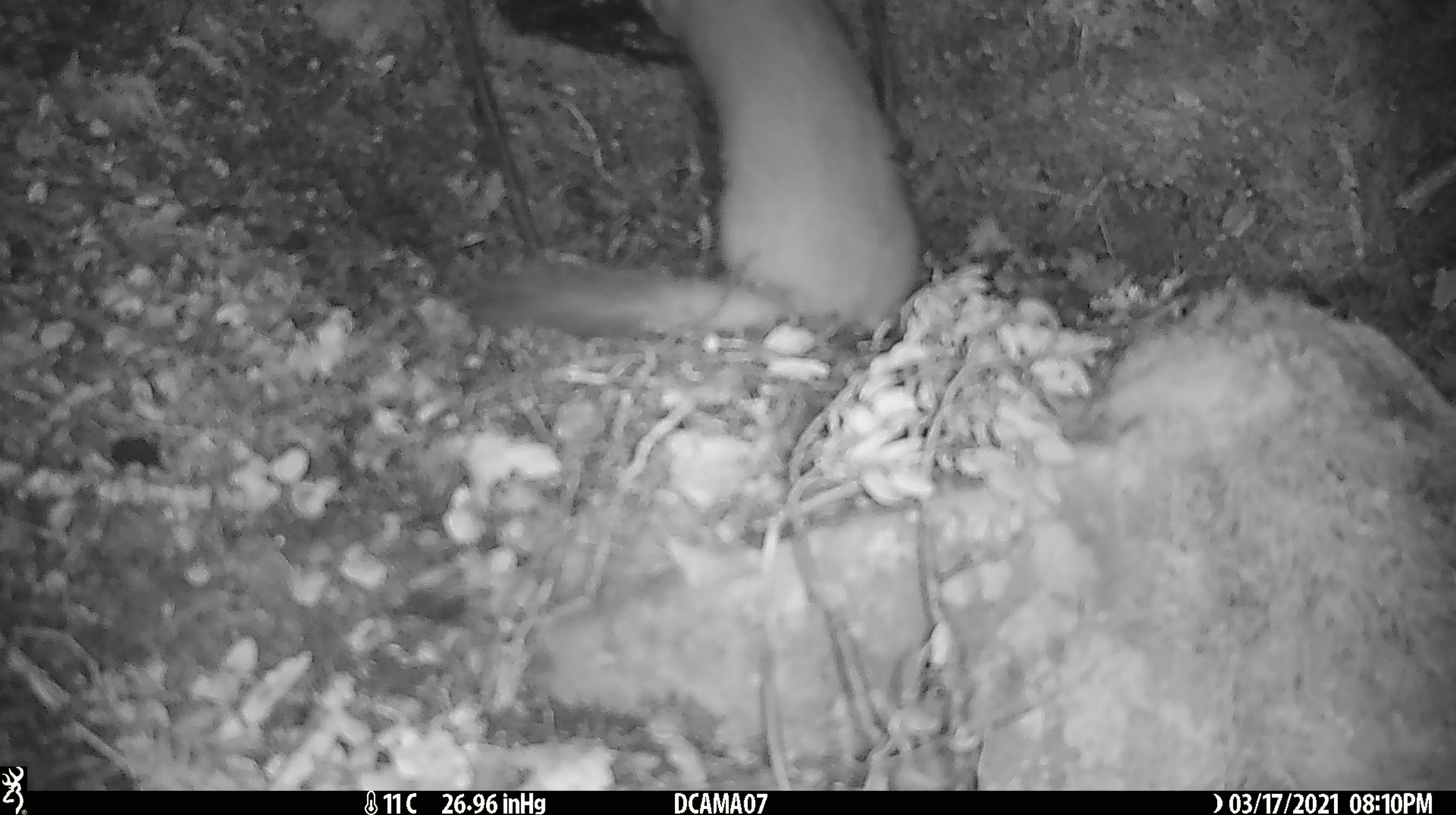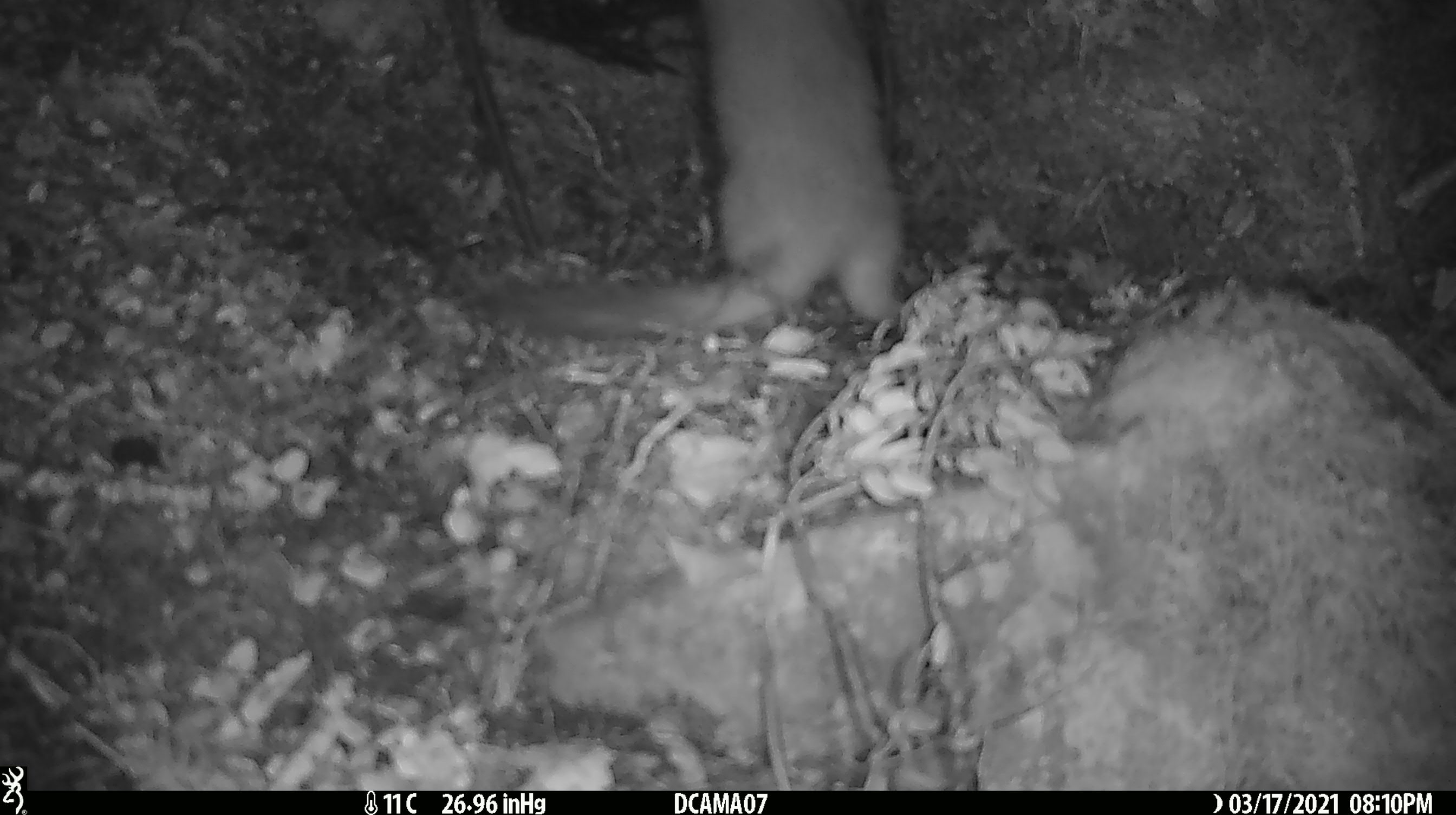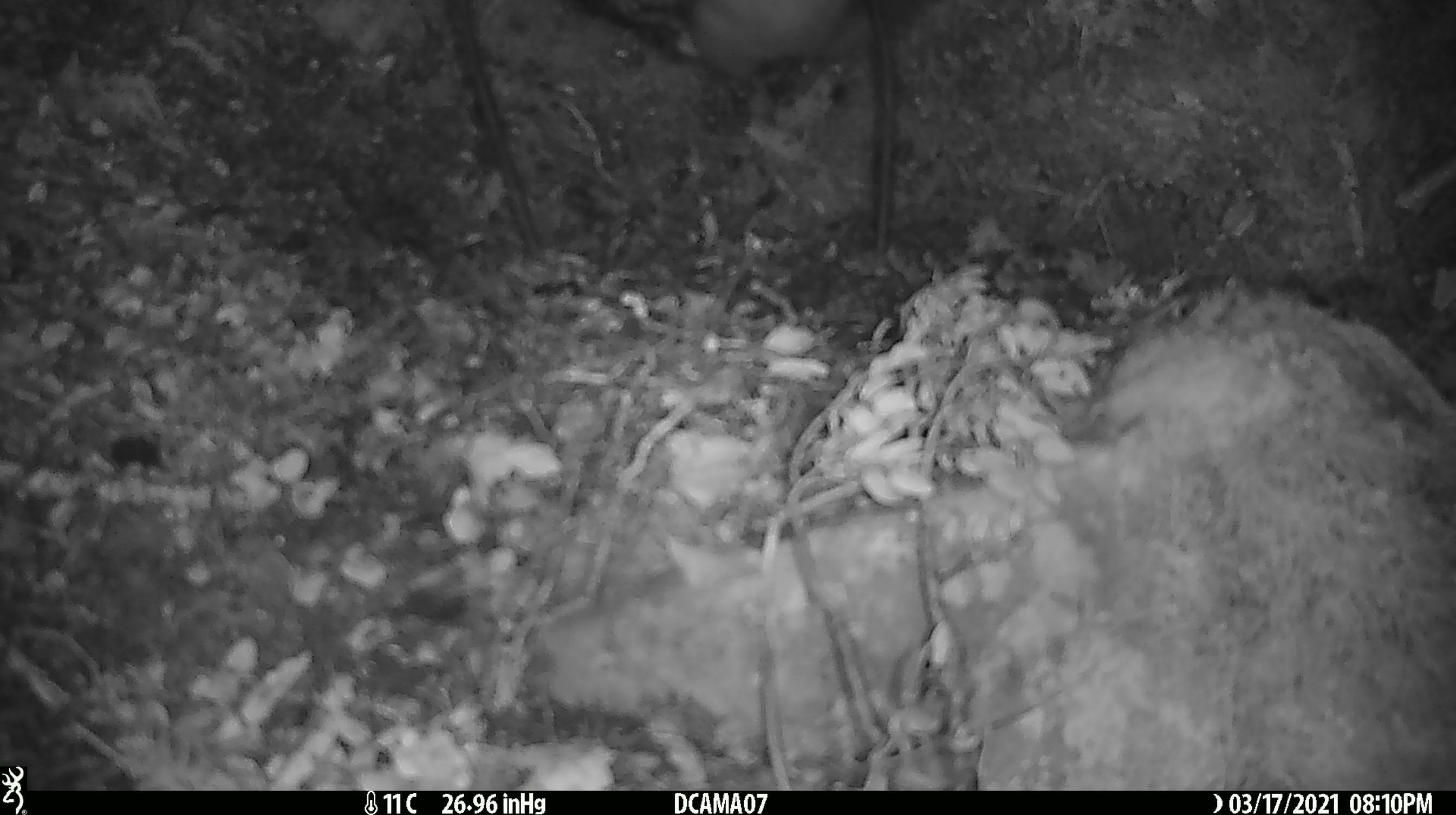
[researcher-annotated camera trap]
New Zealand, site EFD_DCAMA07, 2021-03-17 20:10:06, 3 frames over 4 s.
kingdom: Animalia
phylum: Chordata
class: Mammalia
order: Carnivora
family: Mustelidae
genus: Mustela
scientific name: Mustela erminea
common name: stoat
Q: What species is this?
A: Stoat (Mustela erminea).